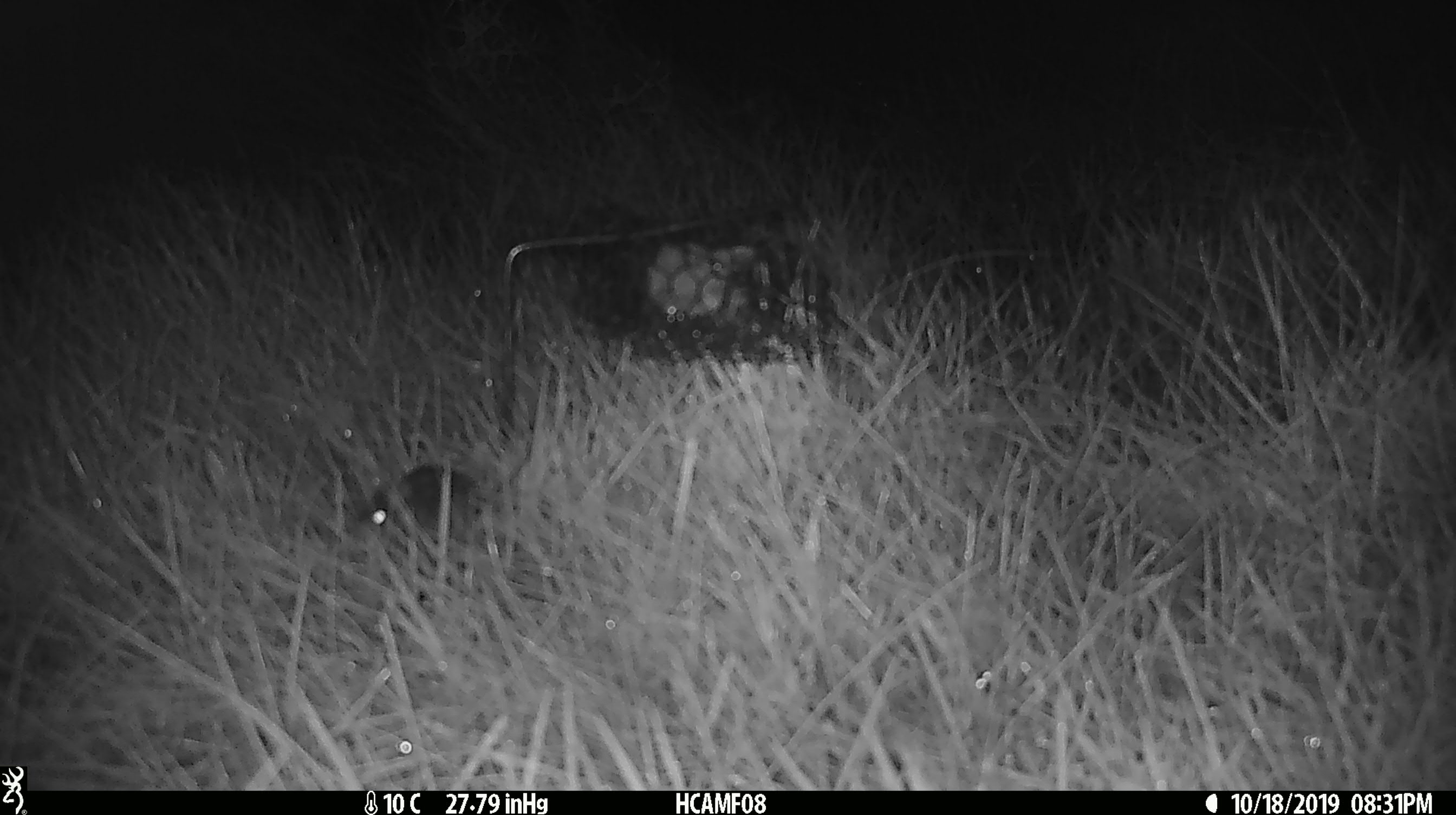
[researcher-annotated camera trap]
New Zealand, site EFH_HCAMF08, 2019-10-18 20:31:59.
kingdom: Animalia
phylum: Chordata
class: Mammalia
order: Rodentia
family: Muridae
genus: Mus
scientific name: Mus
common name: mouse